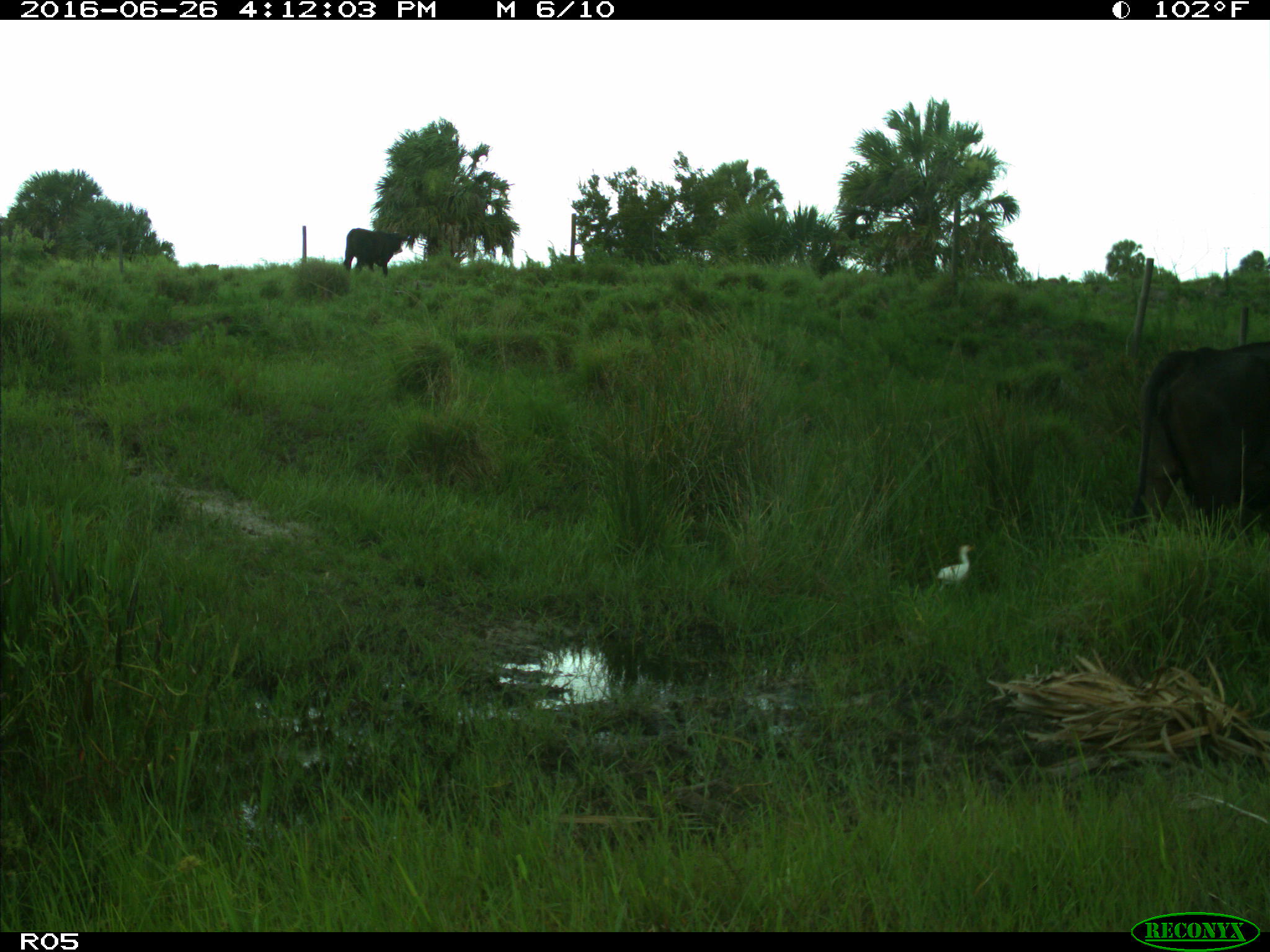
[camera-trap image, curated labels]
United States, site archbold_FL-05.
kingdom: Animalia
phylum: Chordata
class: Mammalia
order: Artiodactyla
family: Bovidae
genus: Bos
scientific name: Bos taurus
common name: domestic cow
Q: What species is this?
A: Bos taurus (domestic cow).